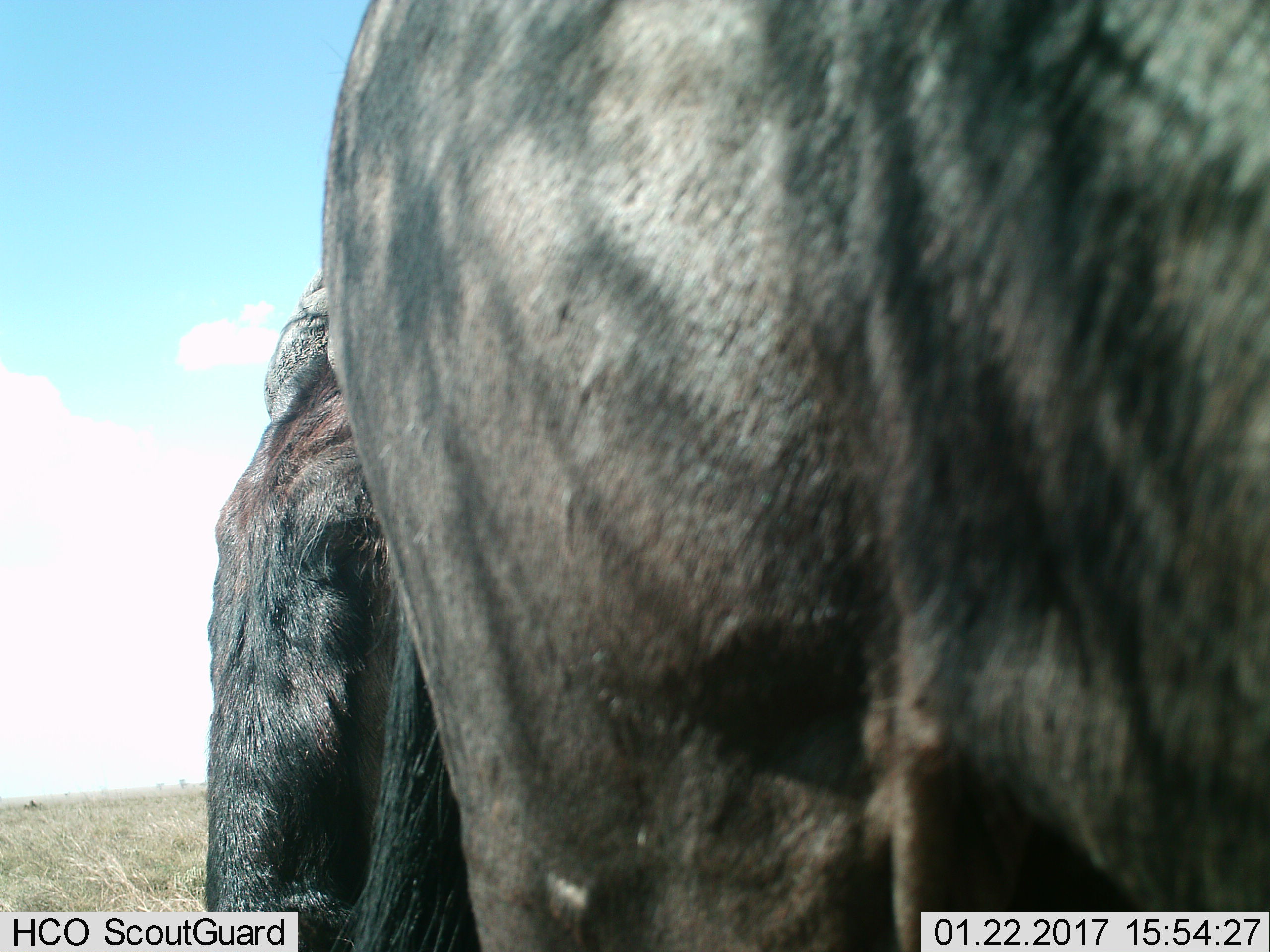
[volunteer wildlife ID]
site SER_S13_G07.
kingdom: Animalia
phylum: Chordata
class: Mammalia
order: Artiodactyla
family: Bovidae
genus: Connochaetes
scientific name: Connochaetes taurinus taurinus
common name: blue wildebeest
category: wildebeestblue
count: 1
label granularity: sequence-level